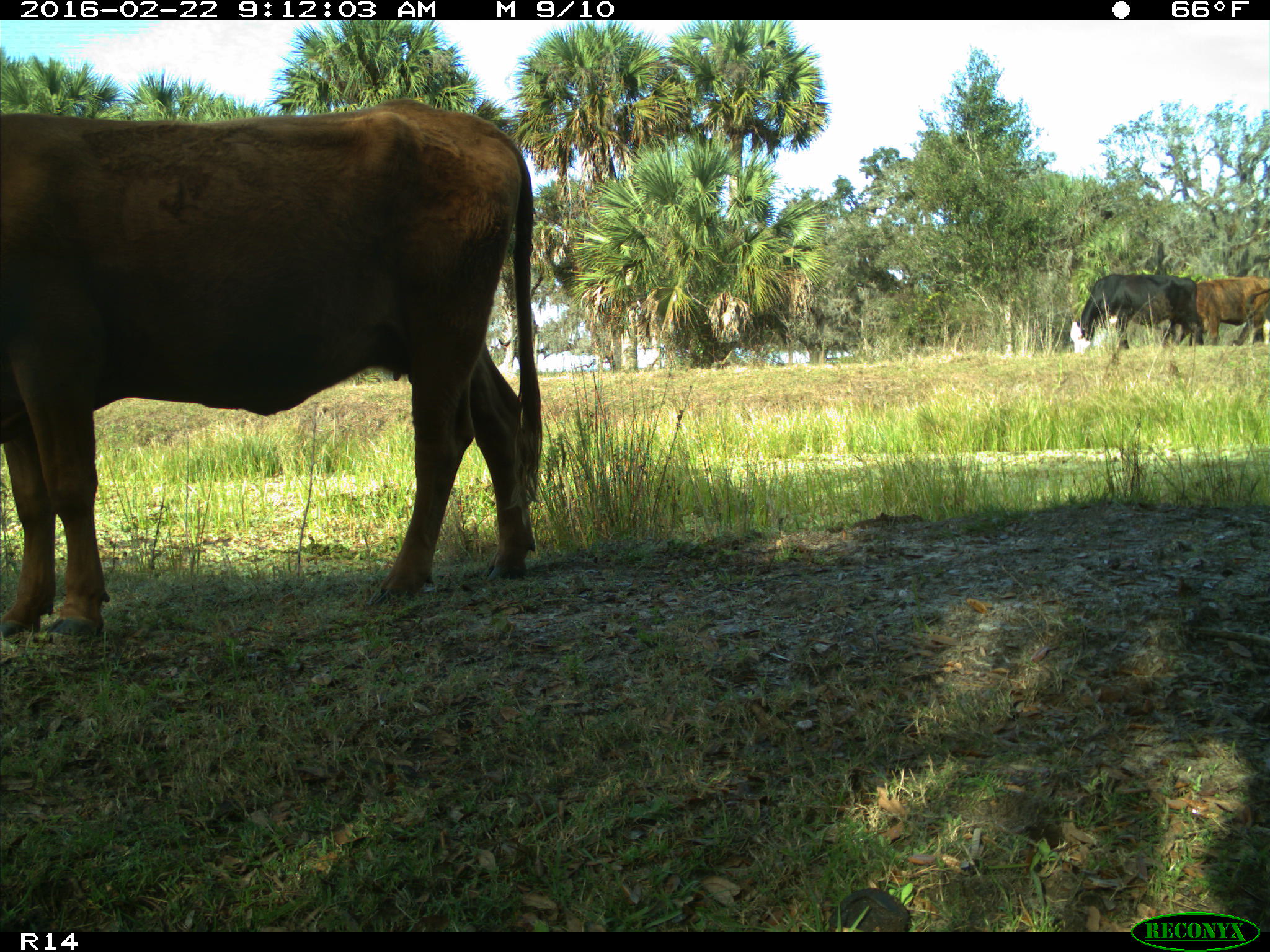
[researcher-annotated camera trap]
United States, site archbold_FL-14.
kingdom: Animalia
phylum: Chordata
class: Mammalia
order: Artiodactyla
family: Bovidae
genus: Bos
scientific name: Bos taurus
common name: domestic cow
Bos taurus (domestic cow).